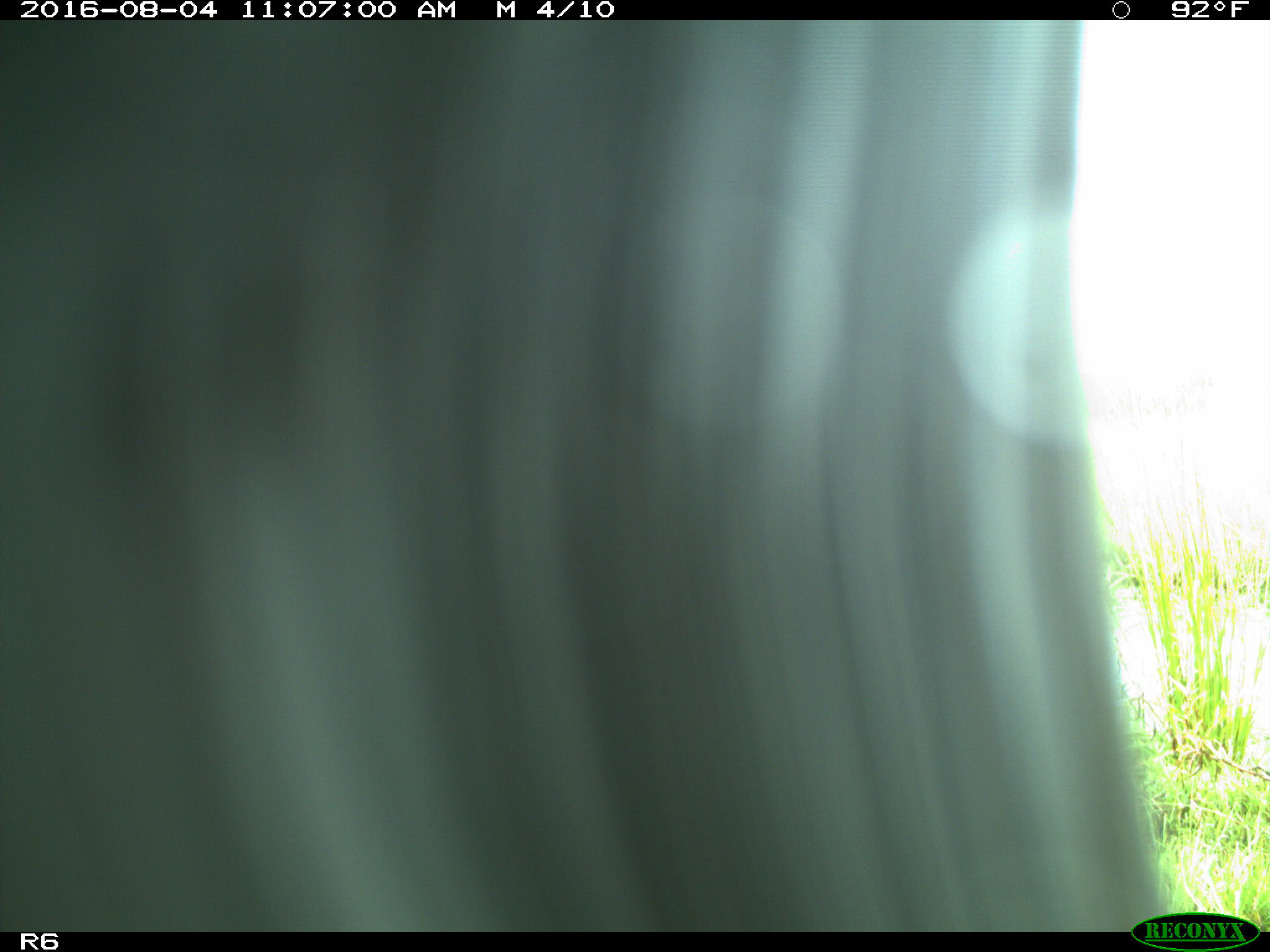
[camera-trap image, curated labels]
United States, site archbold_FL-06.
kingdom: Animalia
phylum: Chordata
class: Mammalia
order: Artiodactyla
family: Bovidae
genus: Bos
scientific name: Bos taurus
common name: domestic cow